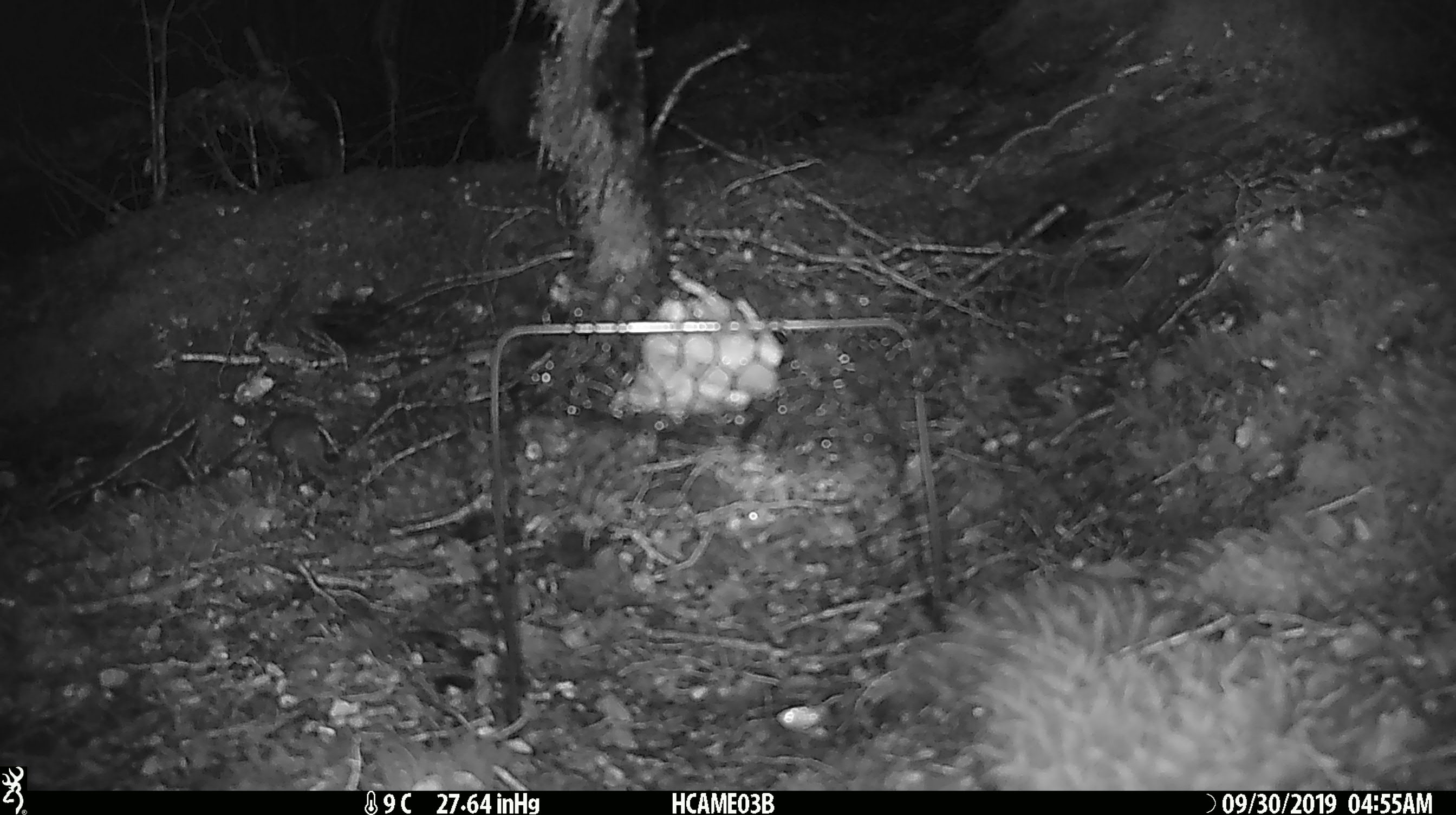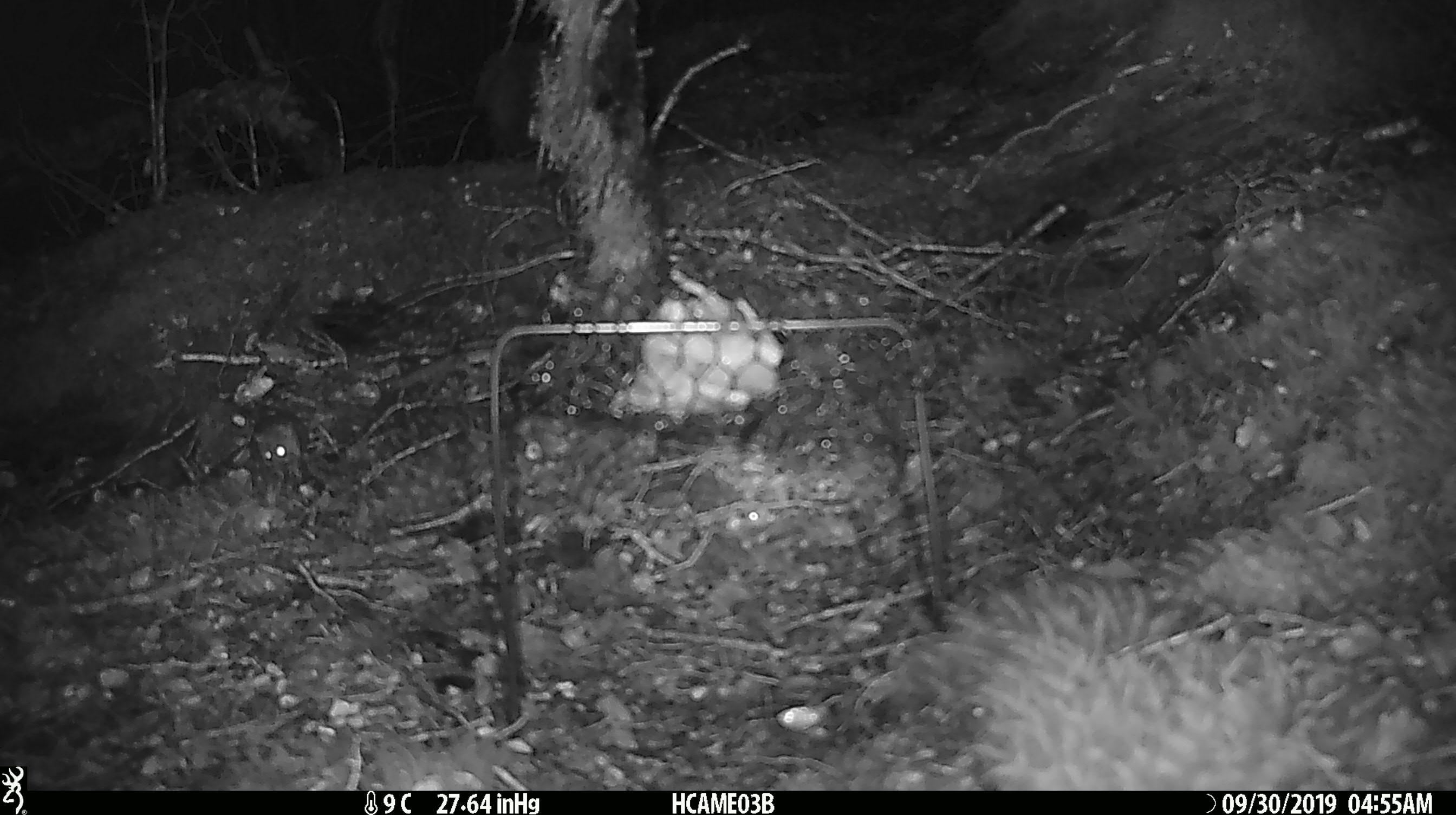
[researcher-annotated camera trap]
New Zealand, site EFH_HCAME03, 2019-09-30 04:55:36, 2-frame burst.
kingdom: Animalia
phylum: Chordata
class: Mammalia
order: Rodentia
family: Muridae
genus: Mus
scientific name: Mus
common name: mouse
Mouse (Mus).